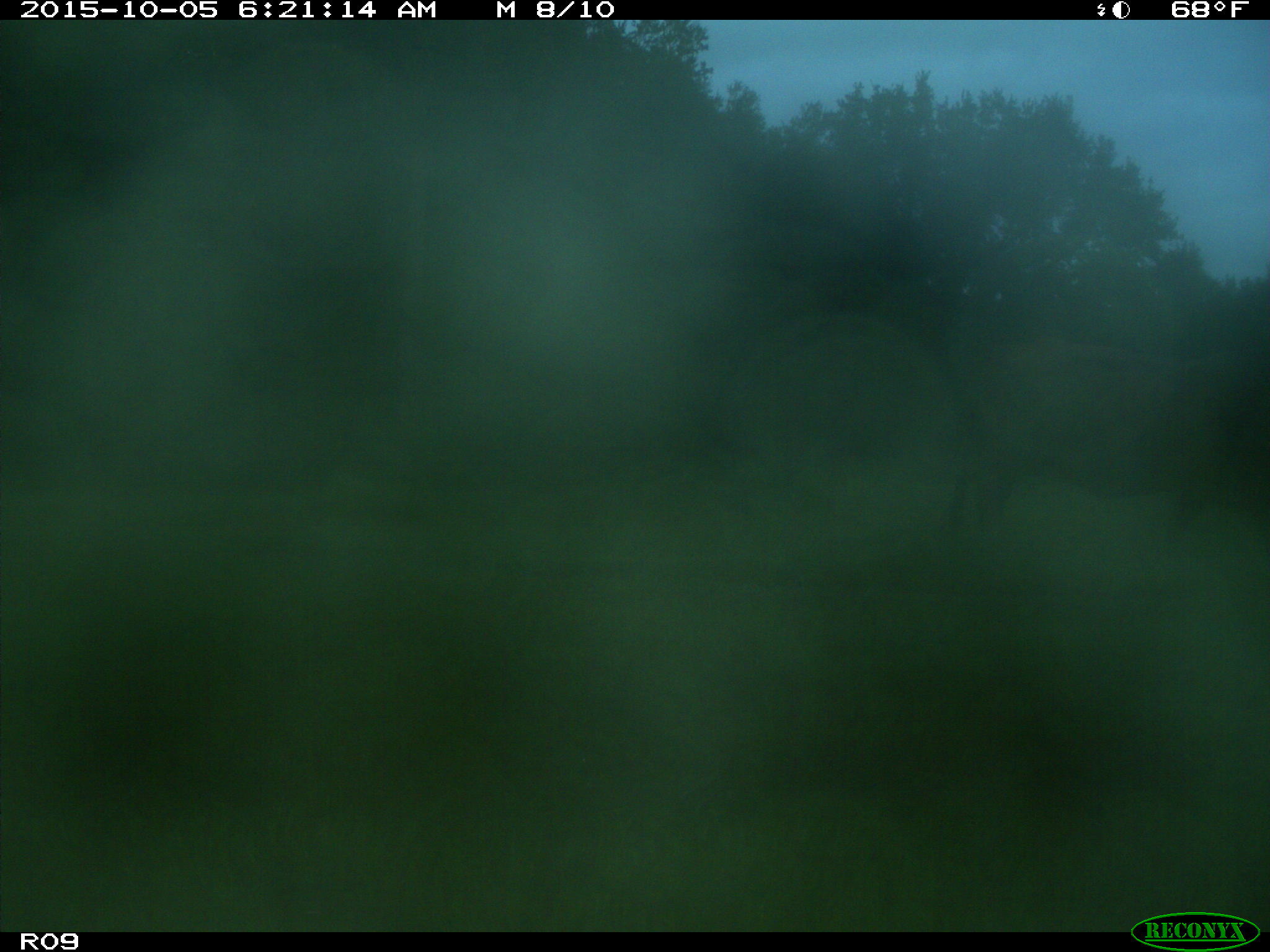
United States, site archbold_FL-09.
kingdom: Animalia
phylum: Chordata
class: Mammalia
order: Artiodactyla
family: Bovidae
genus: Bos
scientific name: Bos taurus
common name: domestic cow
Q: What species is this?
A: Bos taurus (domestic cow).